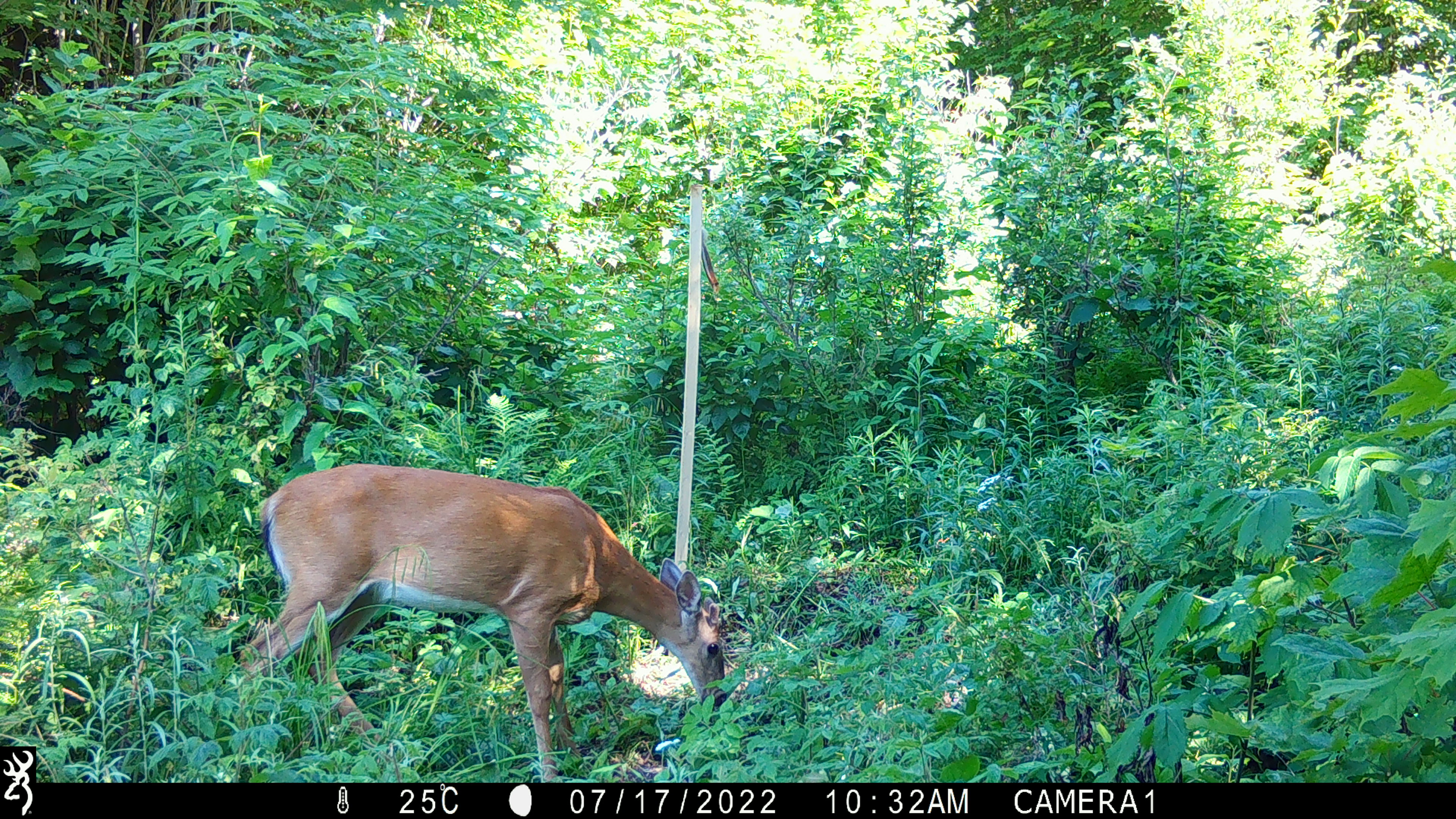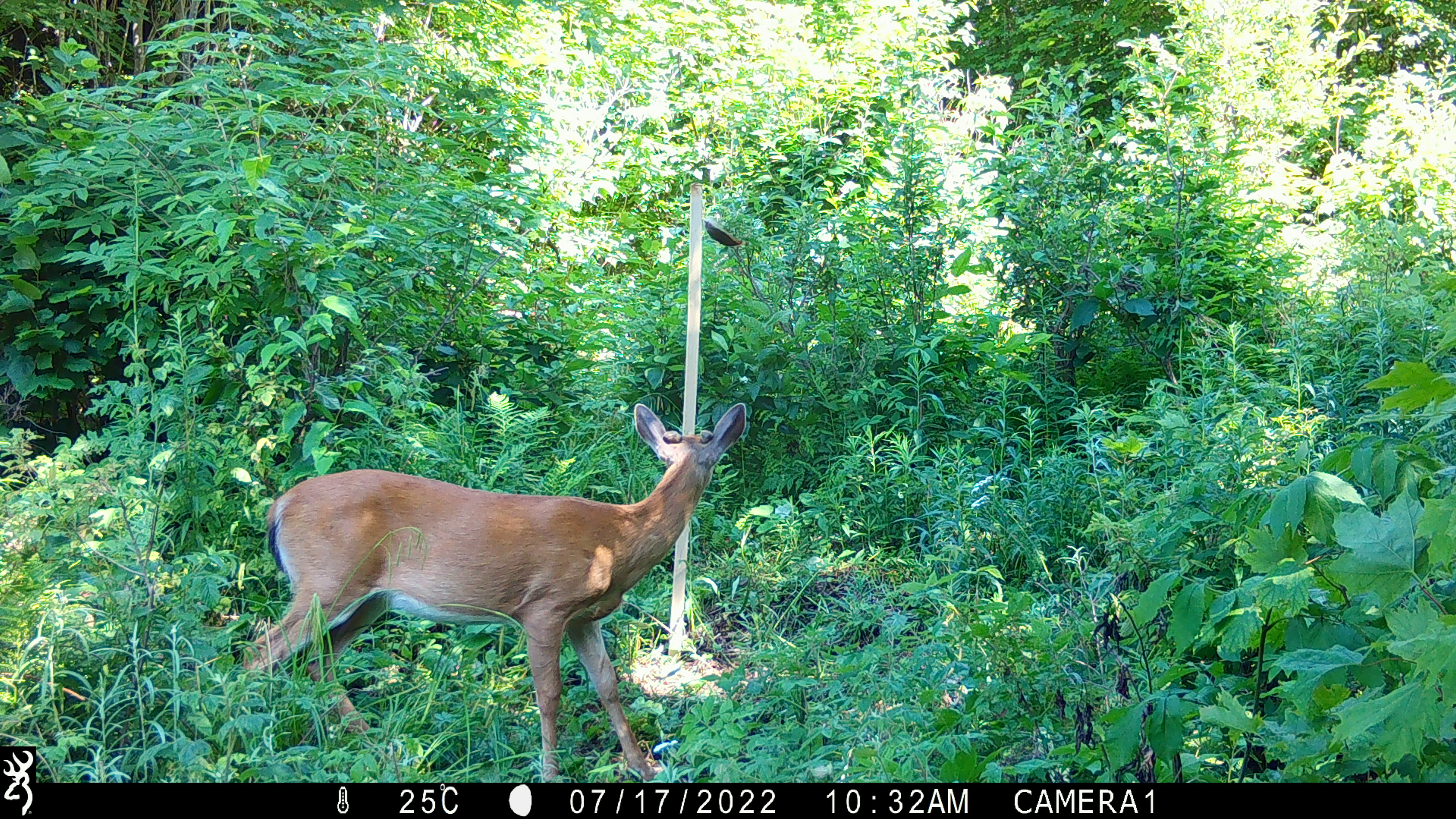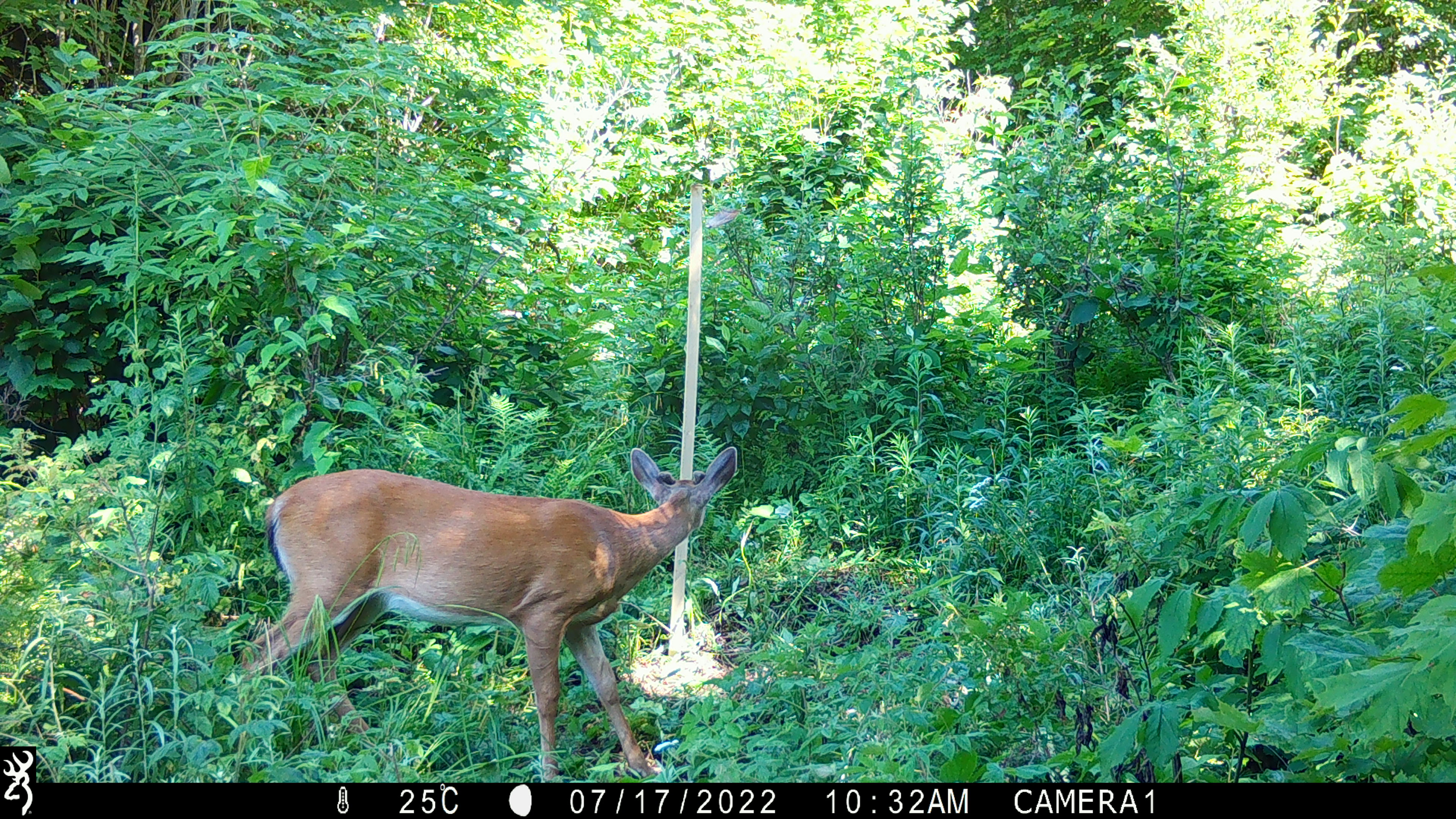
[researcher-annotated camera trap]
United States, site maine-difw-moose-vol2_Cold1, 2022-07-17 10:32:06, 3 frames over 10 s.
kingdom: Animalia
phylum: Chordata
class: Mammalia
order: Artiodactyla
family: Cervidae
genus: Odocoileus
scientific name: Odocoileus virginianus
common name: white-tailed deer